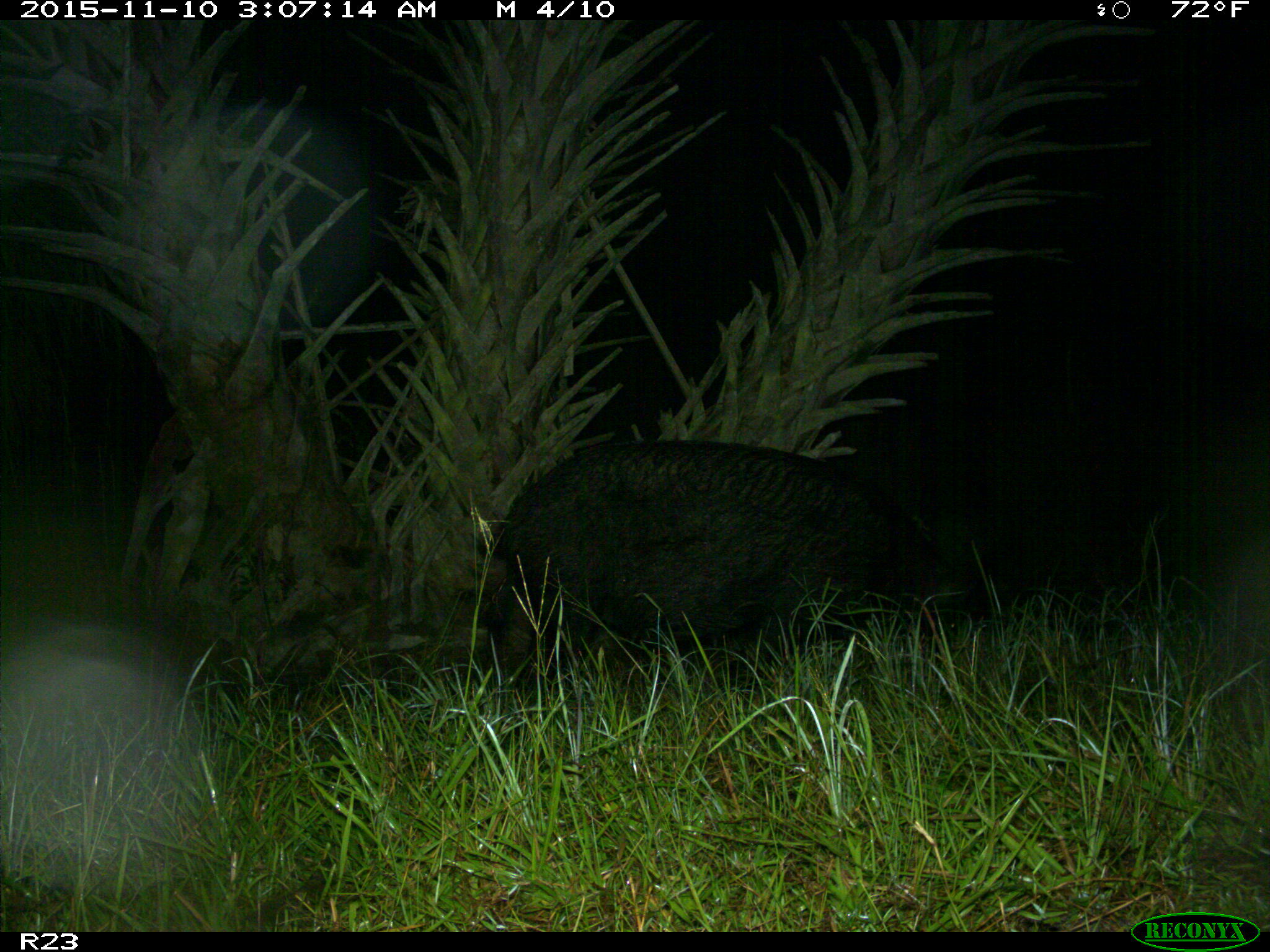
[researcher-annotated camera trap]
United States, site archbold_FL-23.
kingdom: Animalia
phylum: Chordata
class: Mammalia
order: Artiodactyla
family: Suidae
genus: Sus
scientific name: Sus scrofa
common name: wild boar